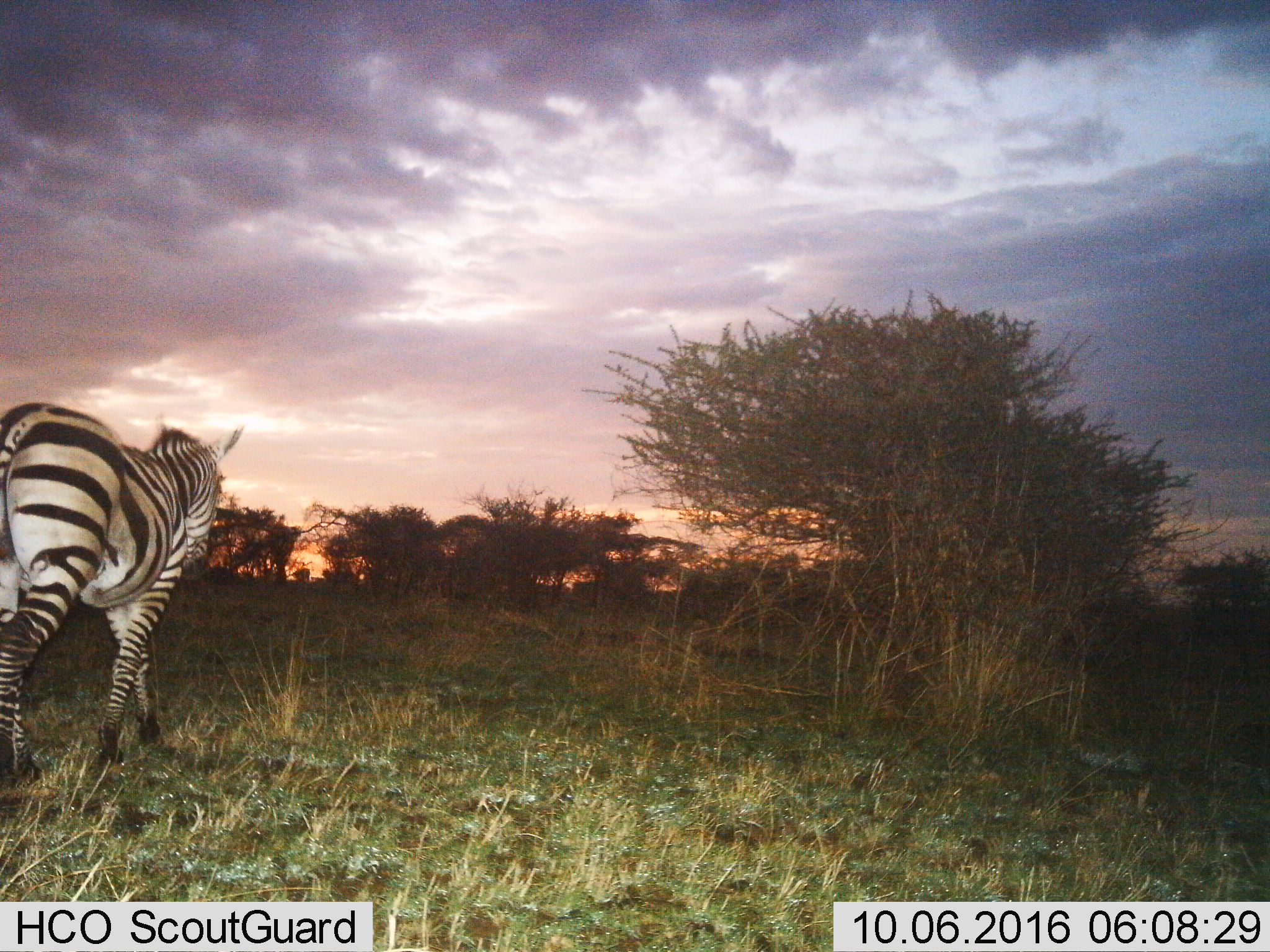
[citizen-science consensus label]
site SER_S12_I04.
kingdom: Animalia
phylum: Chordata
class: Mammalia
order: Perissodactyla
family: Equidae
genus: Equus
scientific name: Equus quagga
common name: plains zebra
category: zebraplains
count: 1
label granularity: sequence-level